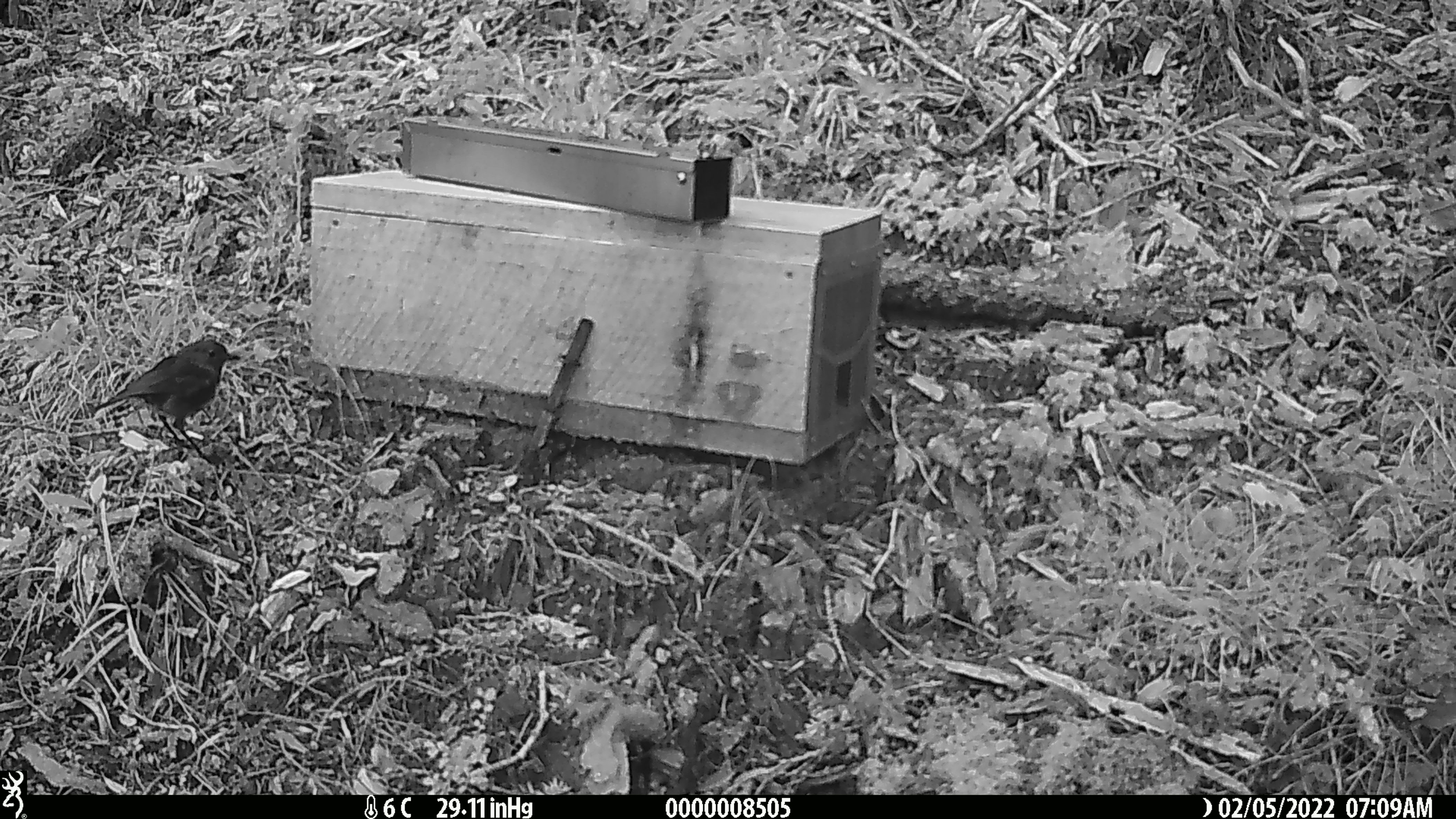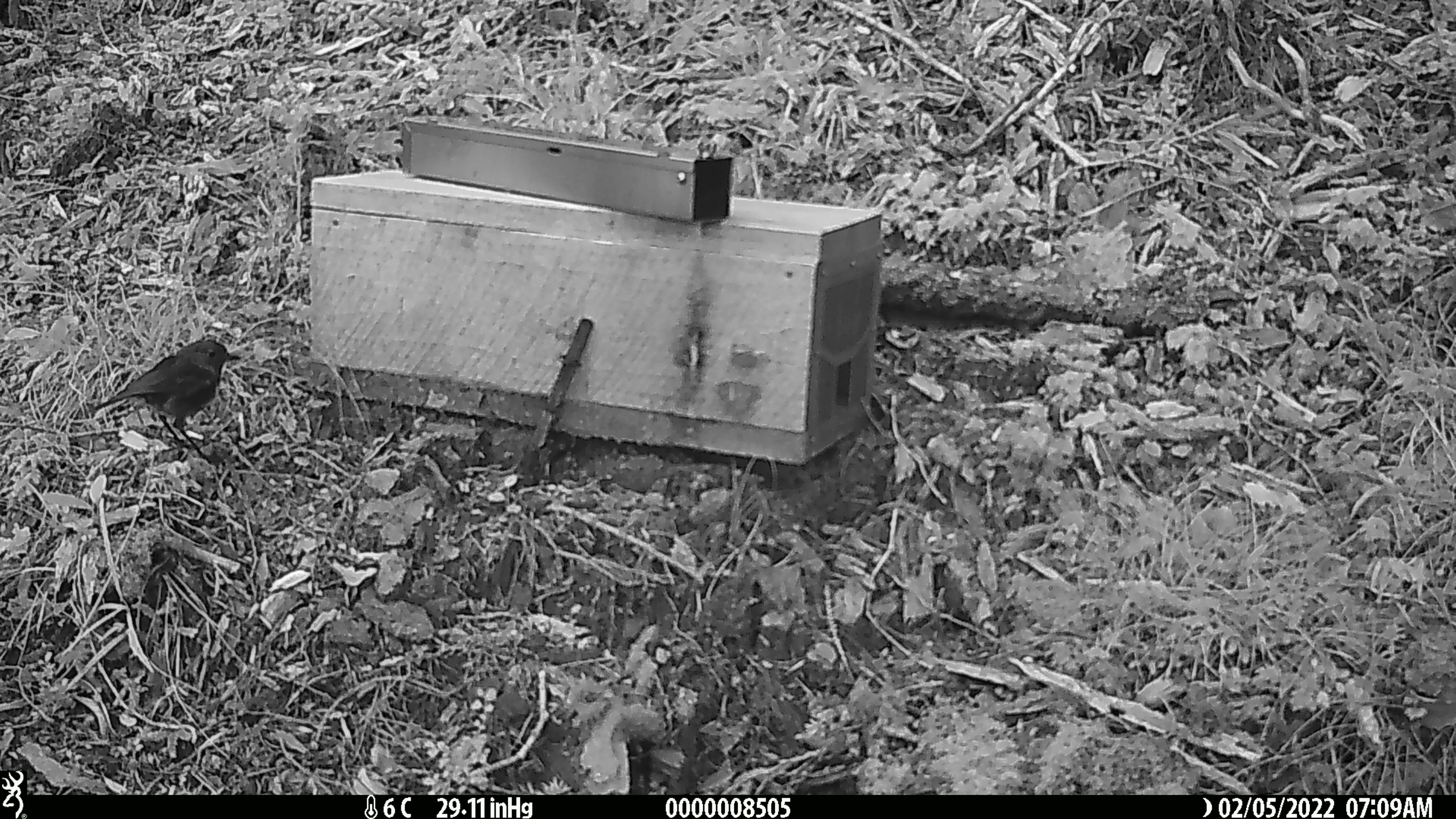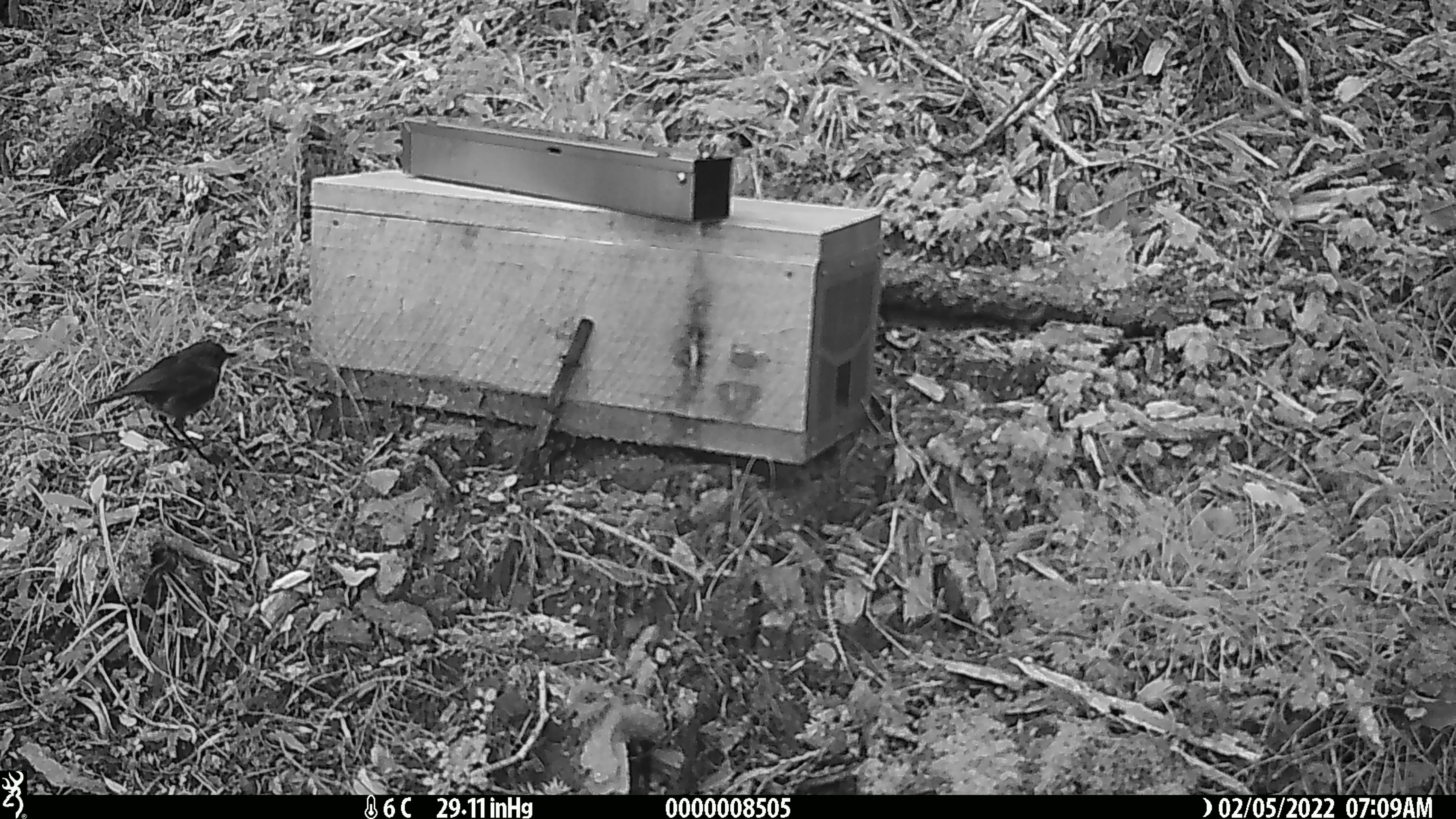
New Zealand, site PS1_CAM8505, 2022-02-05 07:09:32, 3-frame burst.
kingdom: Animalia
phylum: Chordata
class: Aves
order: Passeriformes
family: Petroicidae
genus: Petroica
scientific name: Petroica australis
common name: new zealand robin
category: robin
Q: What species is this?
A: Robin (new zealand robin) (Petroica australis).